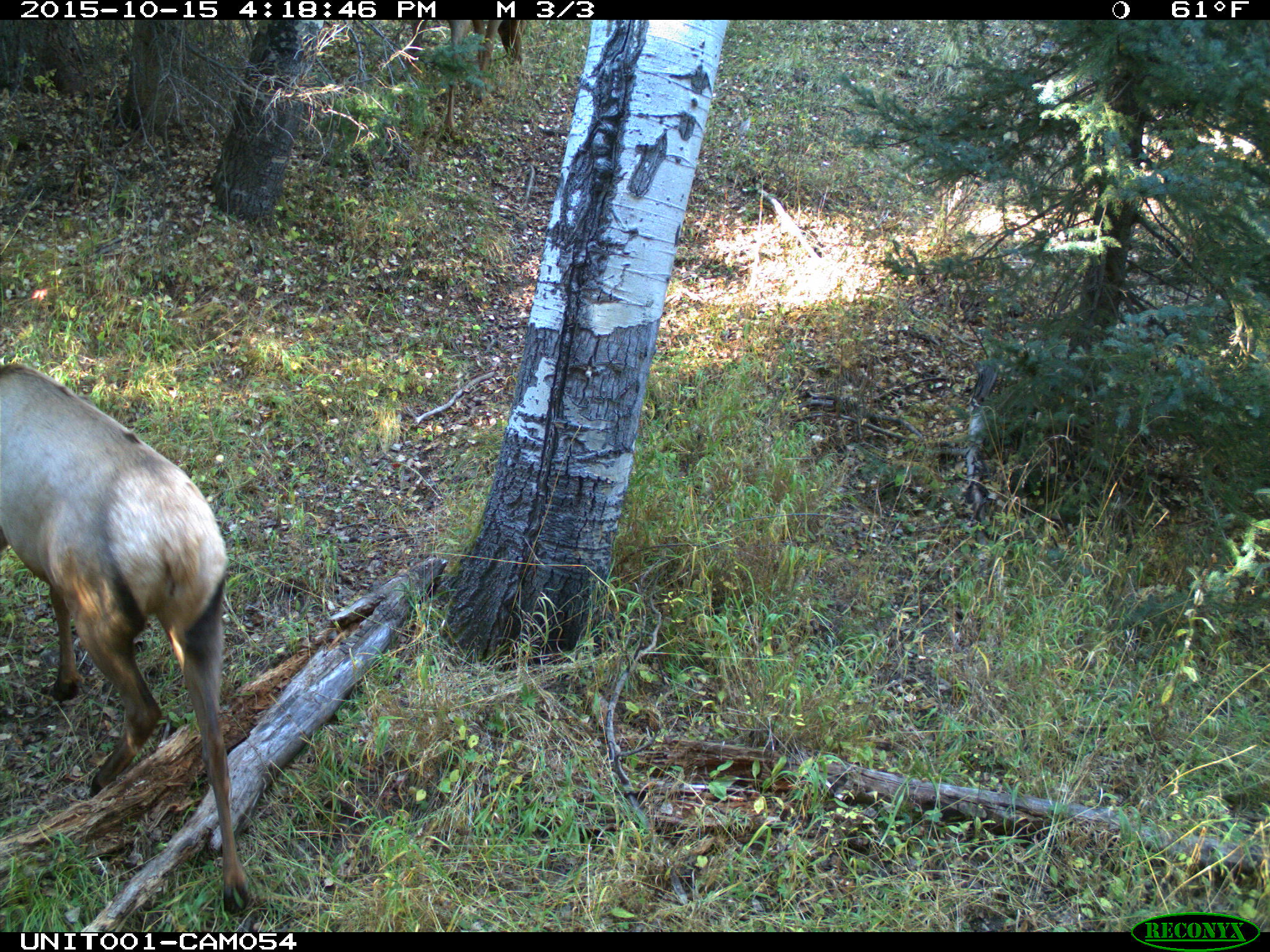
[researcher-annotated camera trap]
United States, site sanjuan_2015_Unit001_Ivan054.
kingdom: Animalia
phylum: Chordata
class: Mammalia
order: Artiodactyla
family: Cervidae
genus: Cervus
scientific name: Cervus elaphus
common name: red deer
Cervus elaphus (red deer).